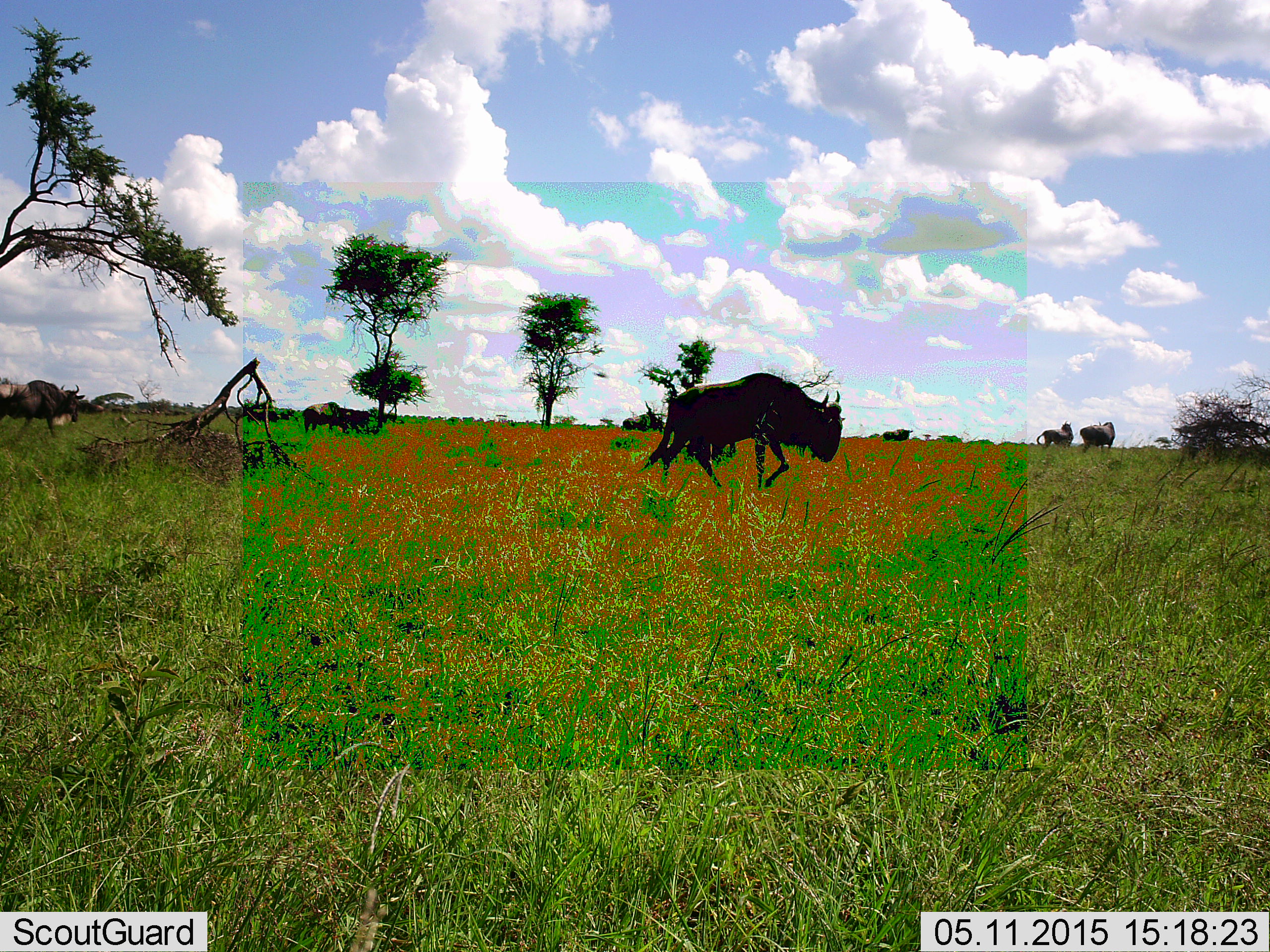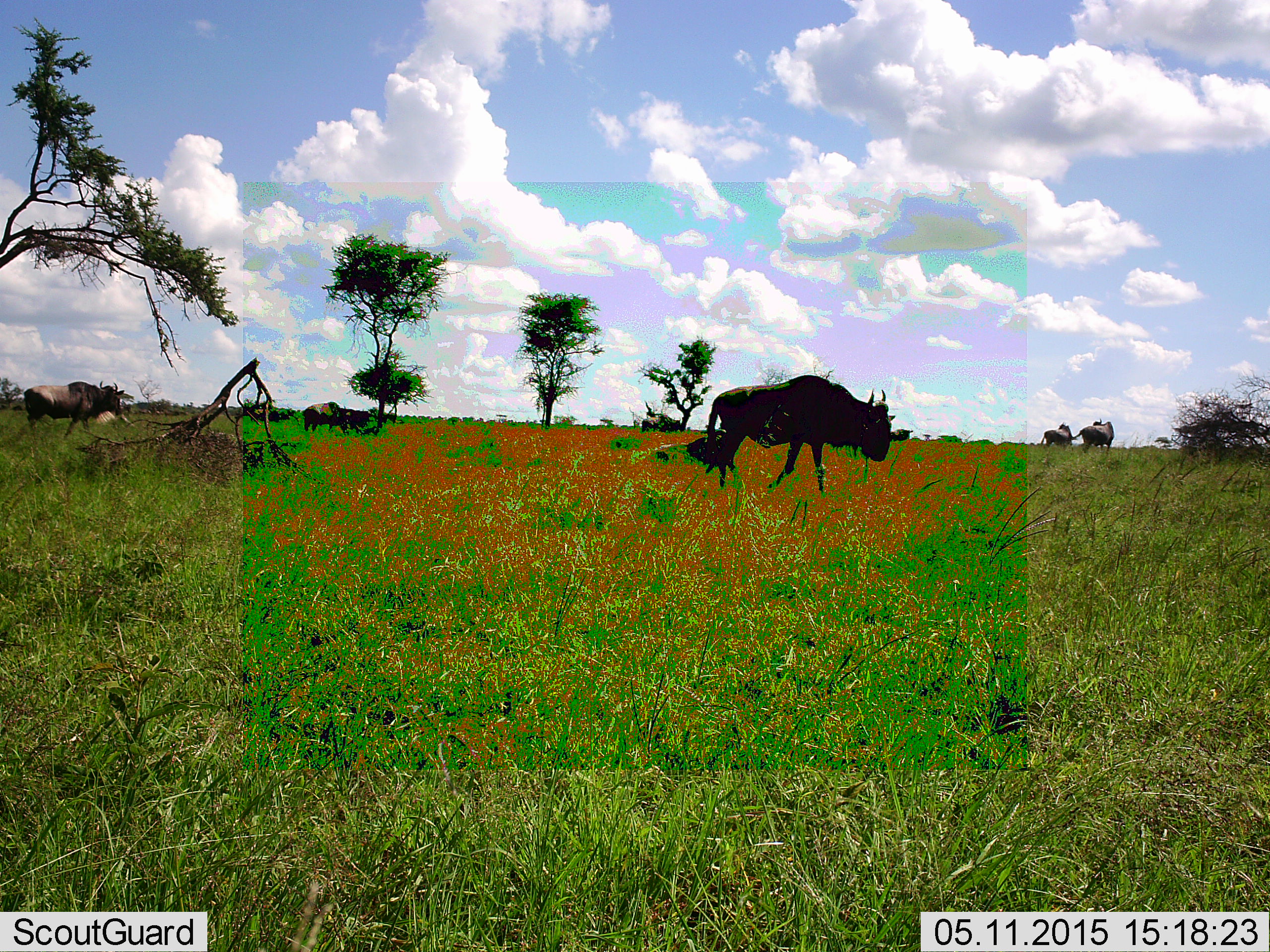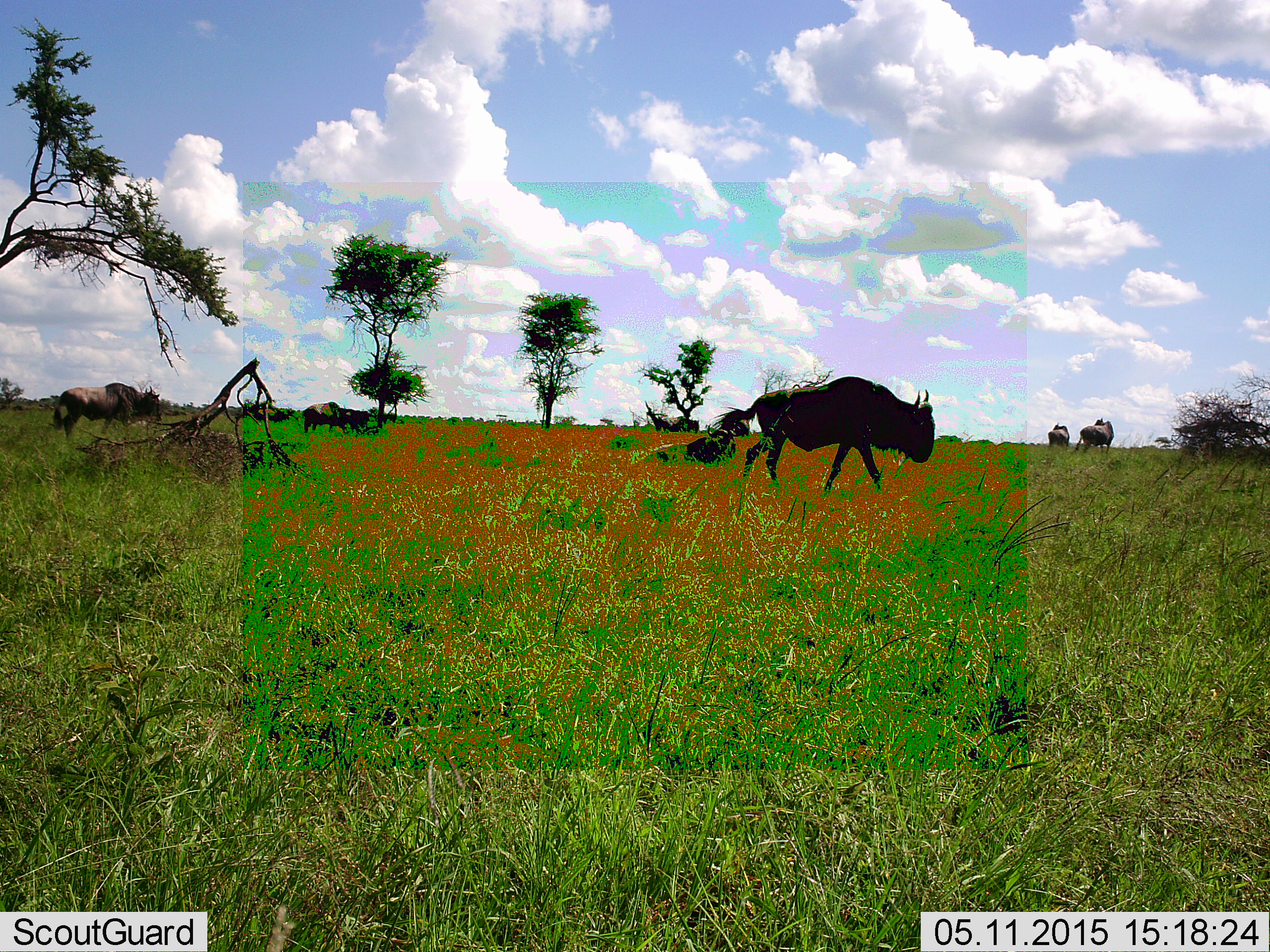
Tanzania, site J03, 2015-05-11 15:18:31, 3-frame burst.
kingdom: Animalia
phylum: Chordata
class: Mammalia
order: Artiodactyla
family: Bovidae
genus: Connochaetes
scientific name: Connochaetes taurinus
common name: blue wildebeest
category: wildebeest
Wildebeest (blue wildebeest) (Connochaetes taurinus), count 8. Behavior (volunteer vote fractions): standing 30%, resting 10%, moving 100%, interacting 0%. Young present (vote fraction): 0%. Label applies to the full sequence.